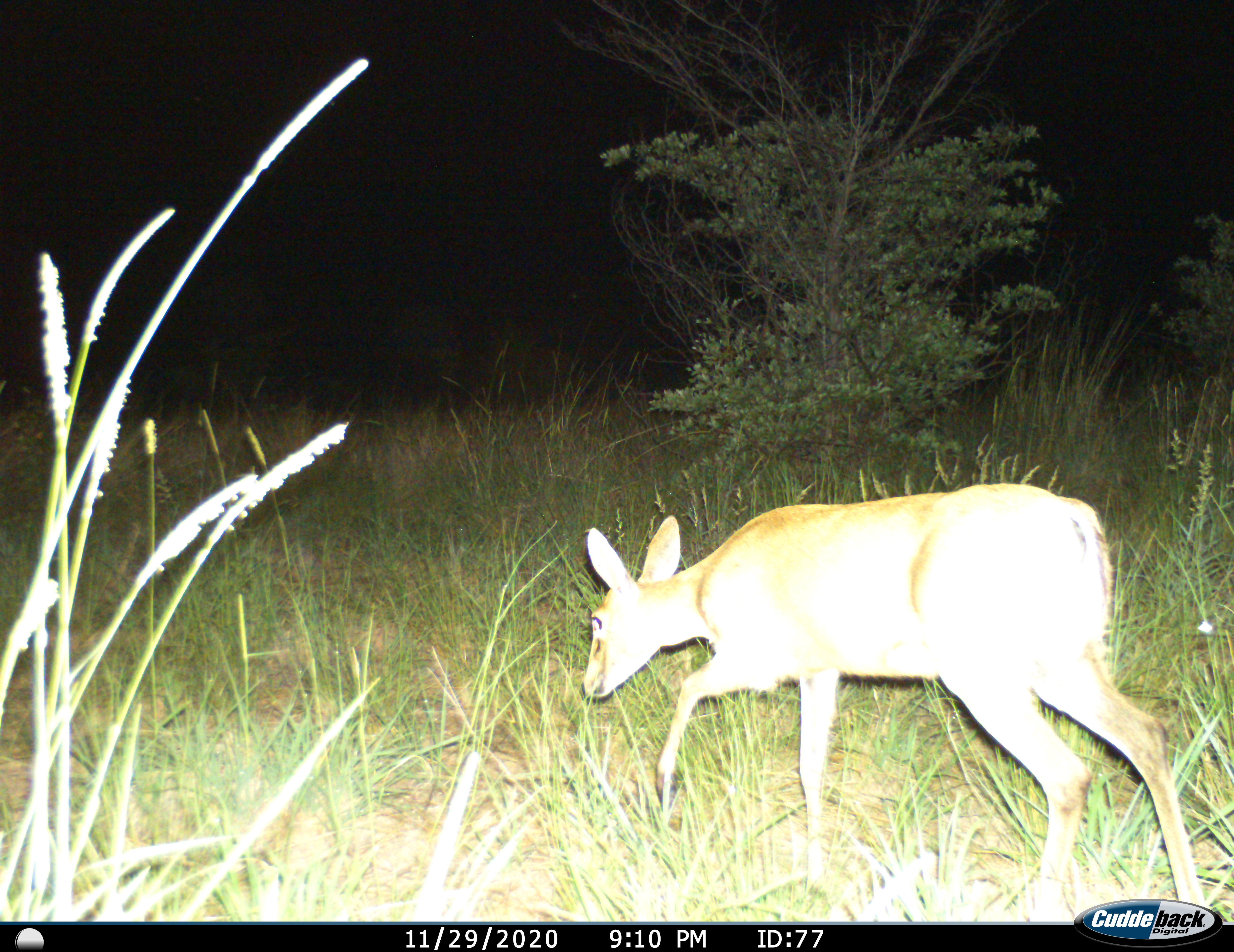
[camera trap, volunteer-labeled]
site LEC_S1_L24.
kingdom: Animalia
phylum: Chordata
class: Mammalia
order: Artiodactyla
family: Bovidae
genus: Sylvicapra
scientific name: Sylvicapra grimmia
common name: common duiker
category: duikercommongrey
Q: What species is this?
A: Duikercommongrey (common duiker) (Sylvicapra grimmia).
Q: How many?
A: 1.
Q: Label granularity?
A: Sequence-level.